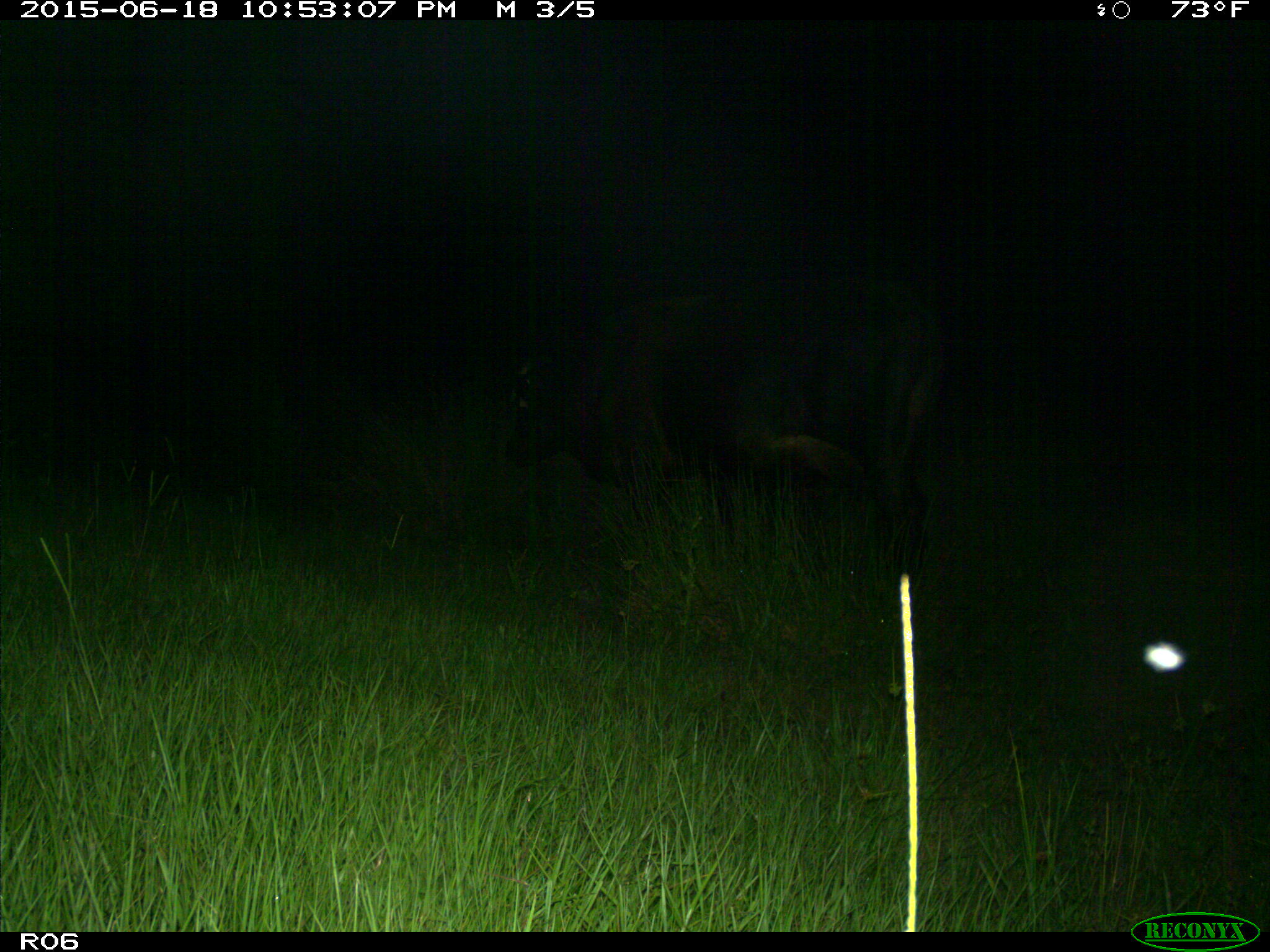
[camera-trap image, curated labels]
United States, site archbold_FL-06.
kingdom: Animalia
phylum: Chordata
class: Mammalia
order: Artiodactyla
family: Bovidae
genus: Bos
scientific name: Bos taurus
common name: domestic cow